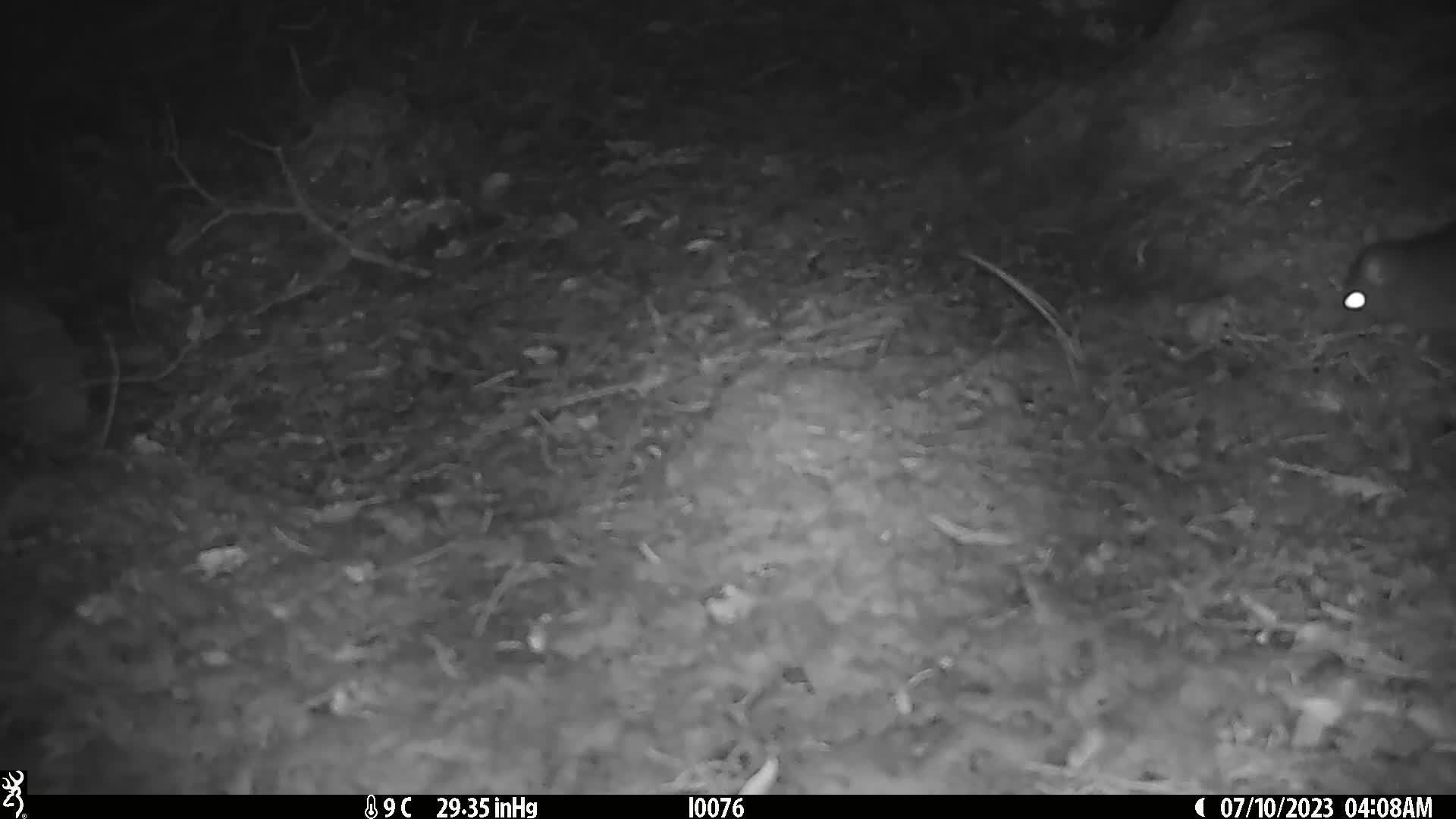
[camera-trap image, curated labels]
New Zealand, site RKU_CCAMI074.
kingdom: Animalia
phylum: Chordata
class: Mammalia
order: Rodentia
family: Muridae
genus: Rattus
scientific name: Rattus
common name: rat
Rat (Rattus).